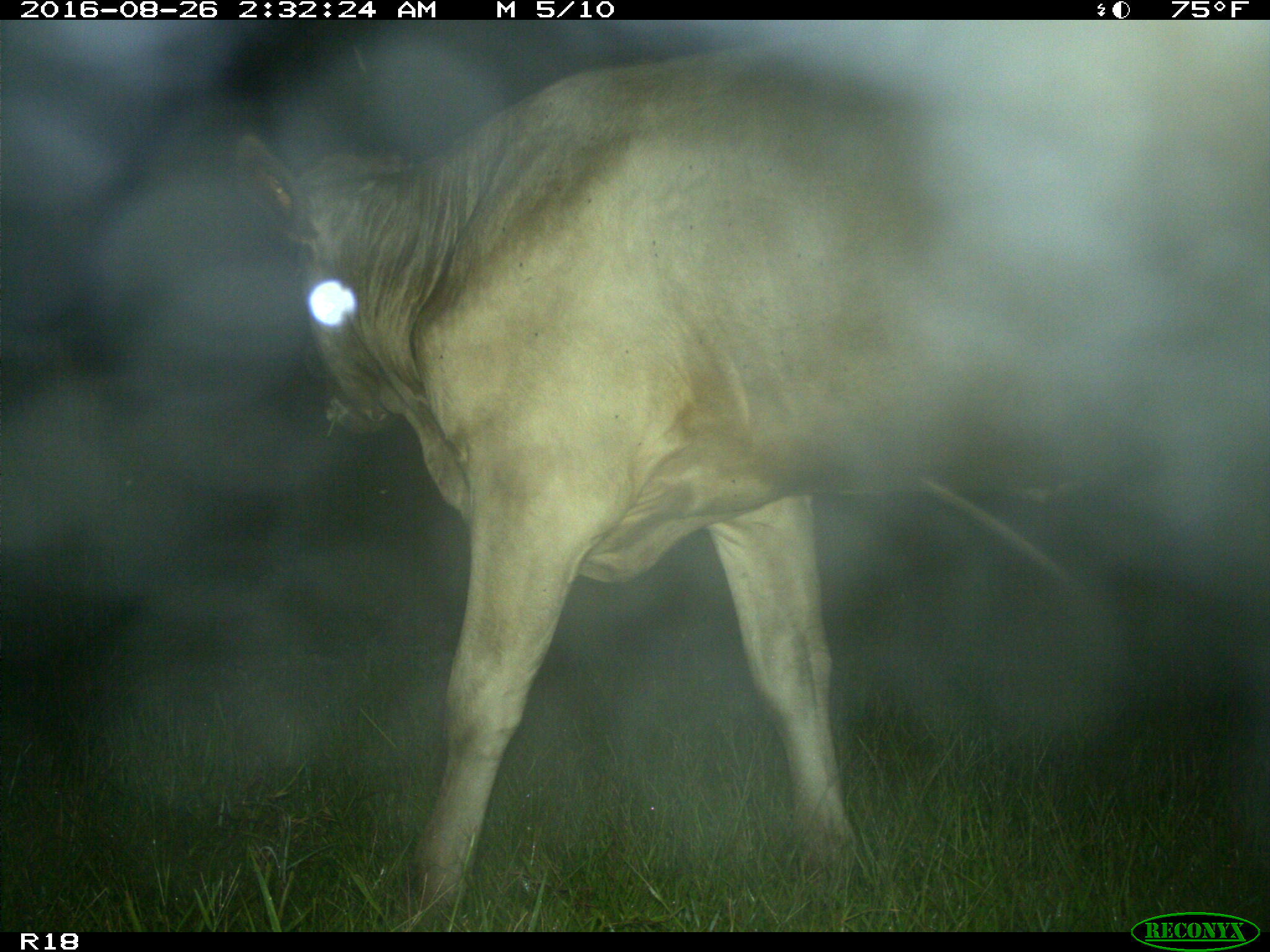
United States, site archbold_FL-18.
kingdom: Animalia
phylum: Chordata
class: Mammalia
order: Artiodactyla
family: Bovidae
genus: Bos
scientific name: Bos taurus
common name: domestic cow